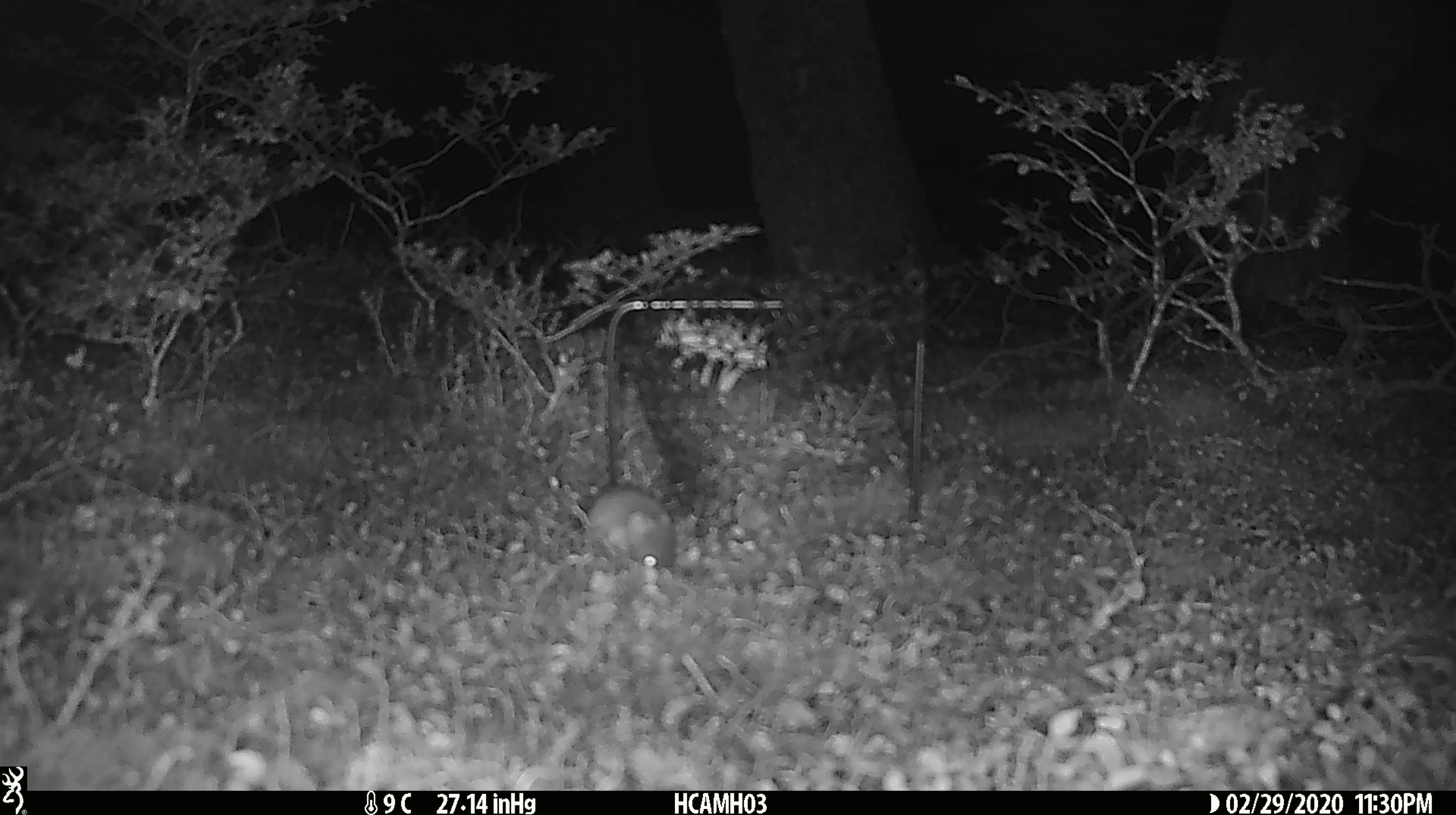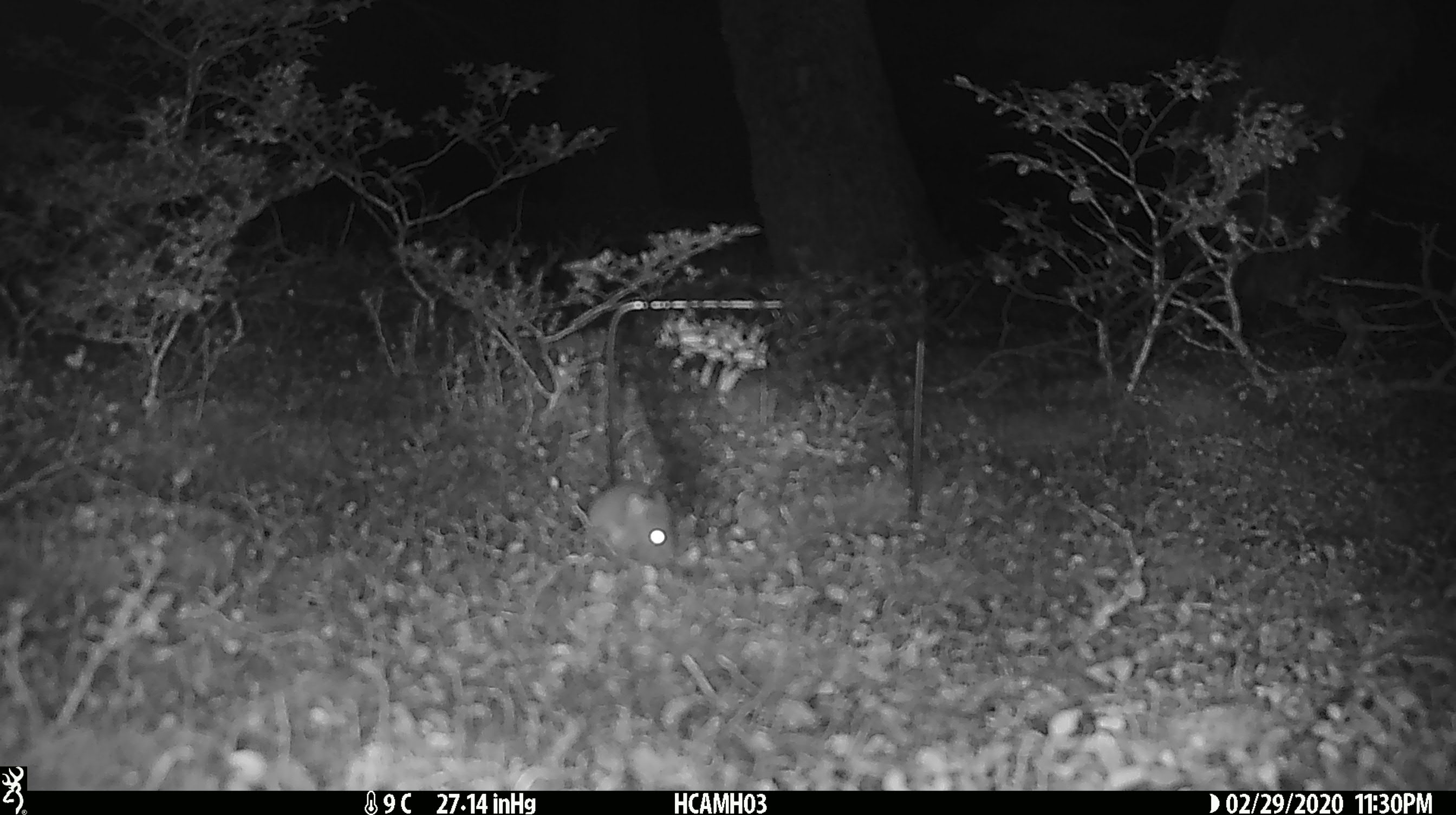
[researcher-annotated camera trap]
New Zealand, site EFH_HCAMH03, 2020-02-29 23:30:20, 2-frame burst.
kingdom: Animalia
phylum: Chordata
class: Mammalia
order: Rodentia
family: Muridae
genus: Mus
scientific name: Mus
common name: mouse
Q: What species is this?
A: Mouse (Mus).